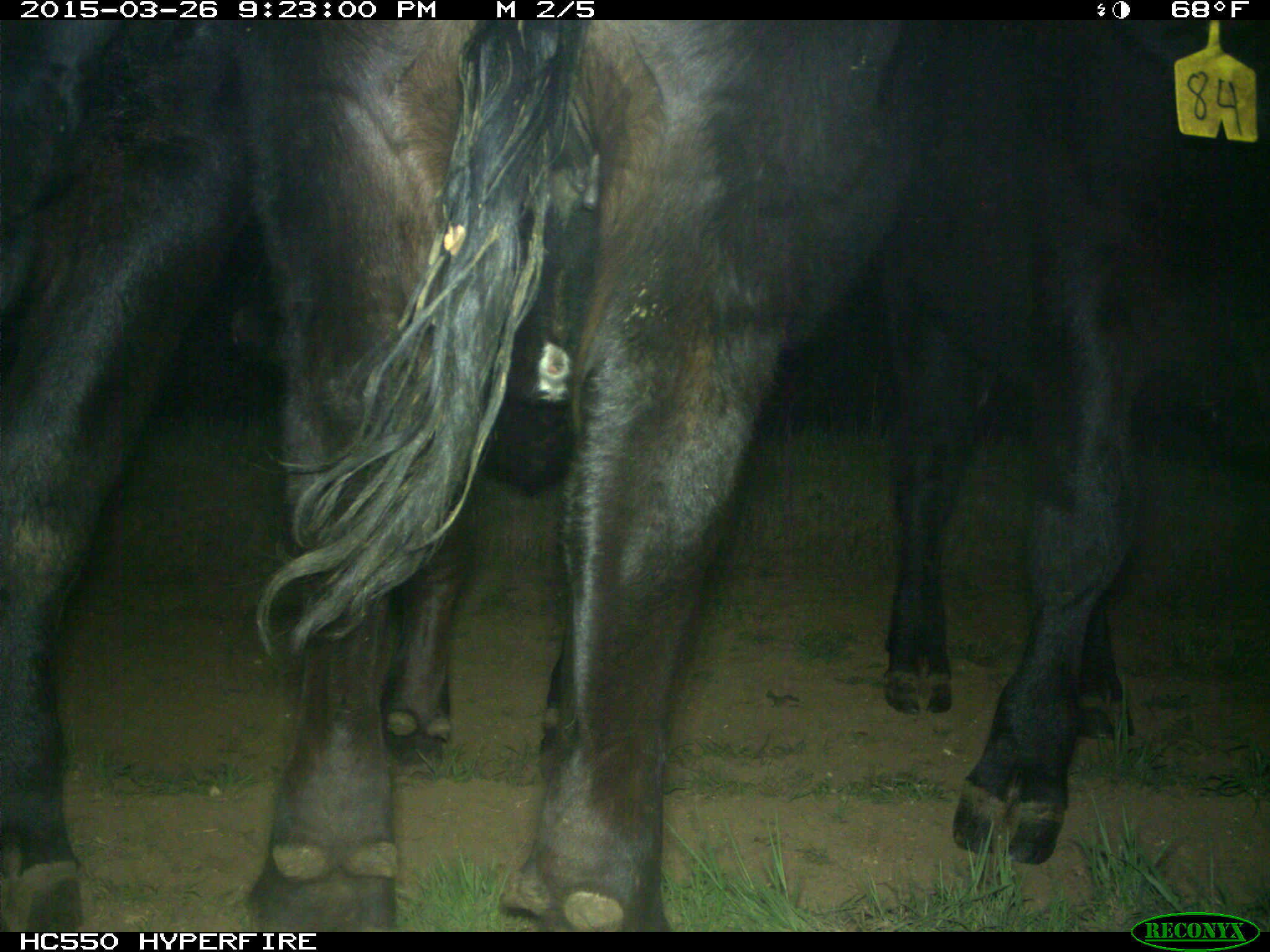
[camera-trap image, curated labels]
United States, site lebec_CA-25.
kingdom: Animalia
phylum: Chordata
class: Mammalia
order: Artiodactyla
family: Bovidae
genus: Bos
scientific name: Bos taurus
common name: domestic cow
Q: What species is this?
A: Bos taurus (domestic cow).